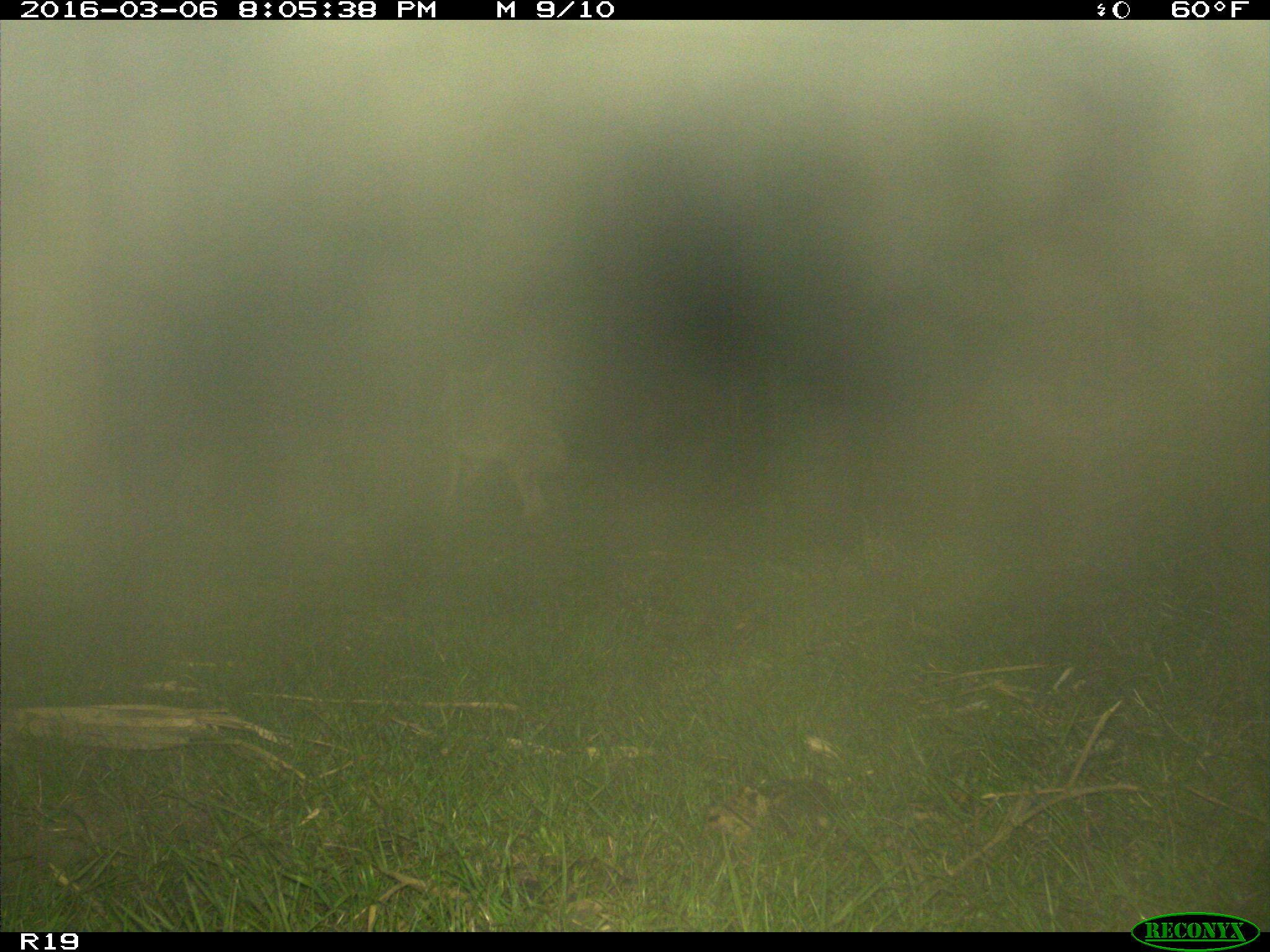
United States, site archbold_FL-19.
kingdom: Animalia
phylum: Chordata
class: Mammalia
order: Carnivora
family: Canidae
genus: Canis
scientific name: Canis latrans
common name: coyote